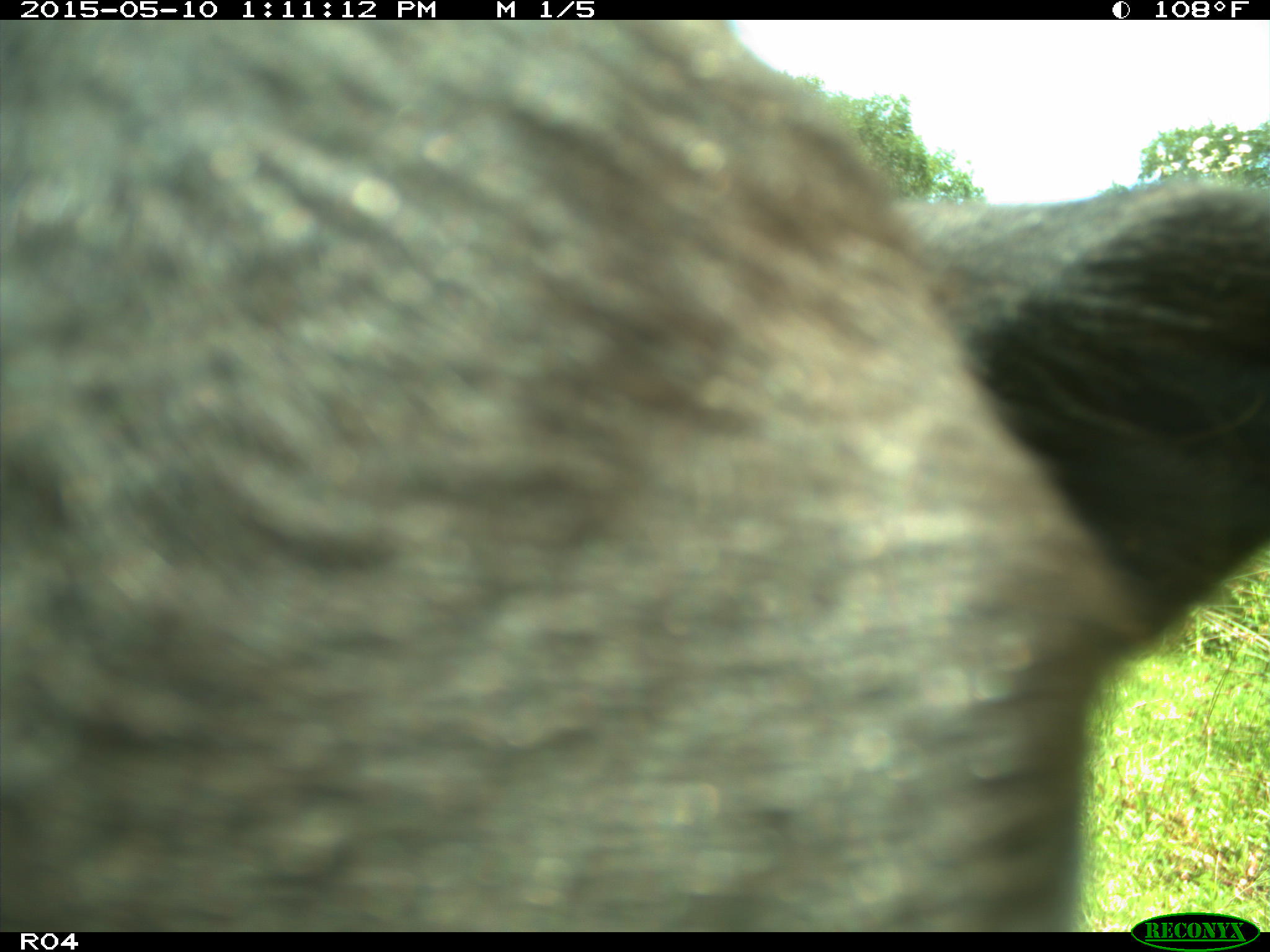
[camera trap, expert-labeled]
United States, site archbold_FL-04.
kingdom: Animalia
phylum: Chordata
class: Mammalia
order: Artiodactyla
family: Bovidae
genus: Bos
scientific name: Bos taurus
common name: domestic cow